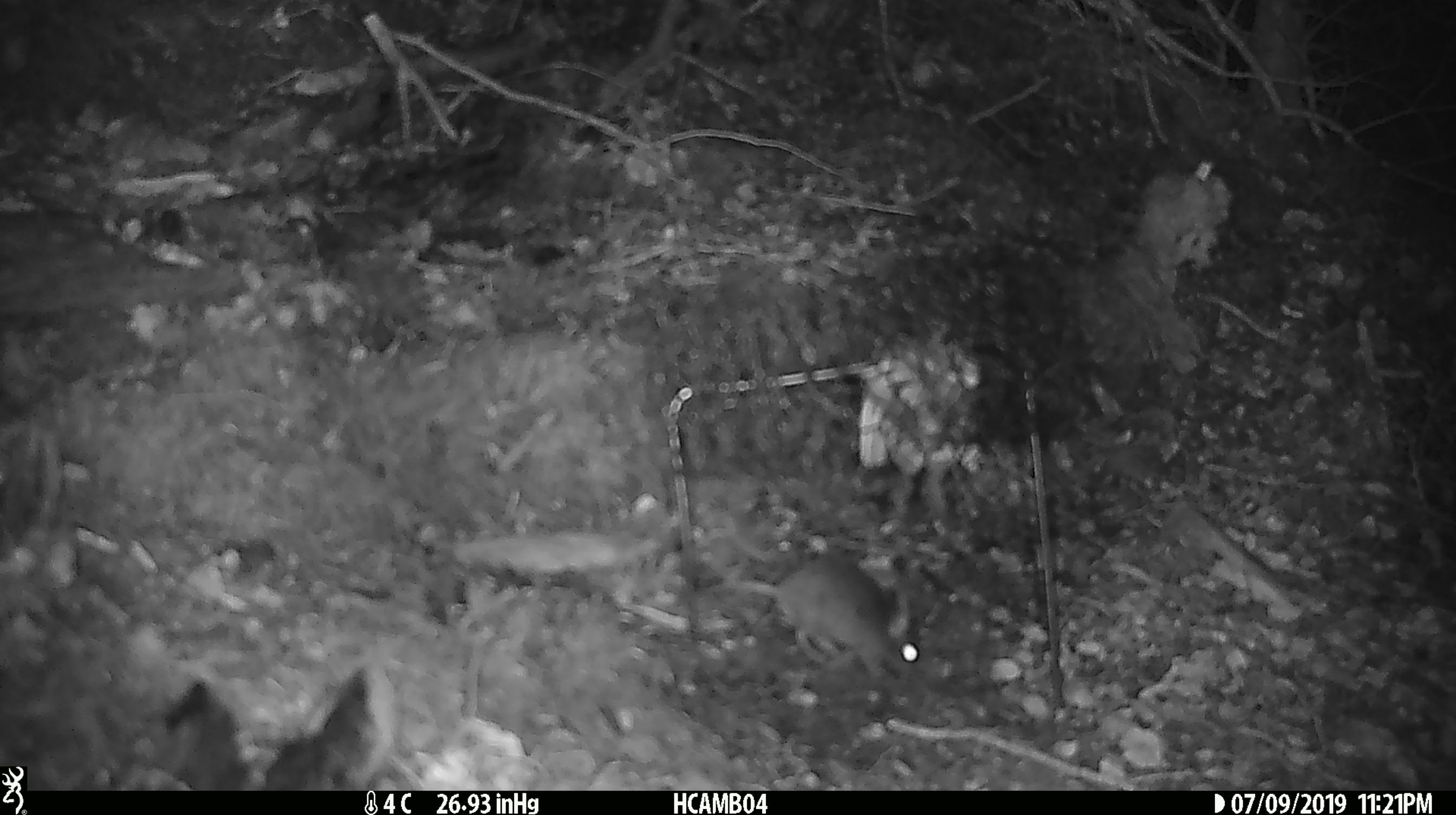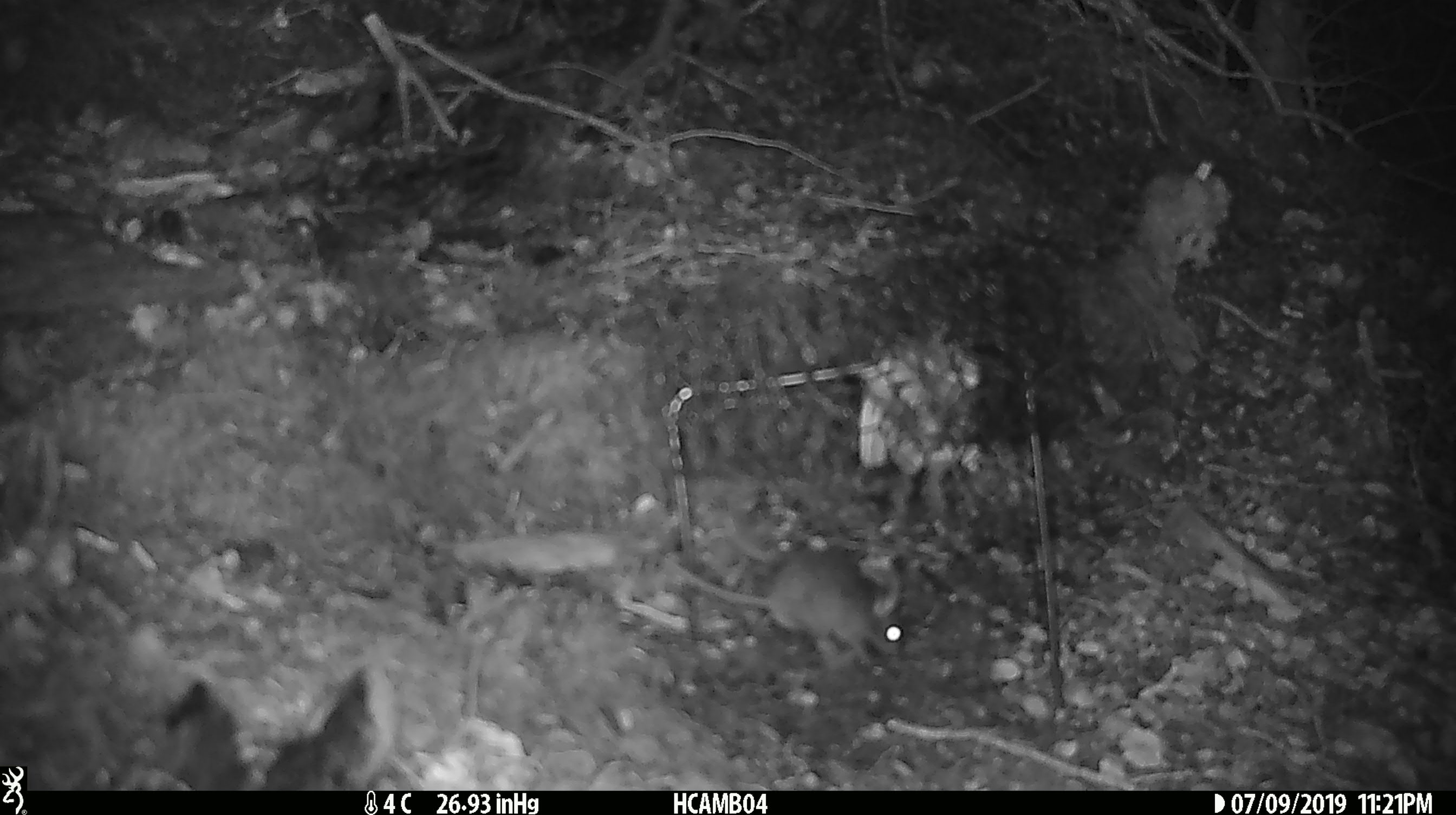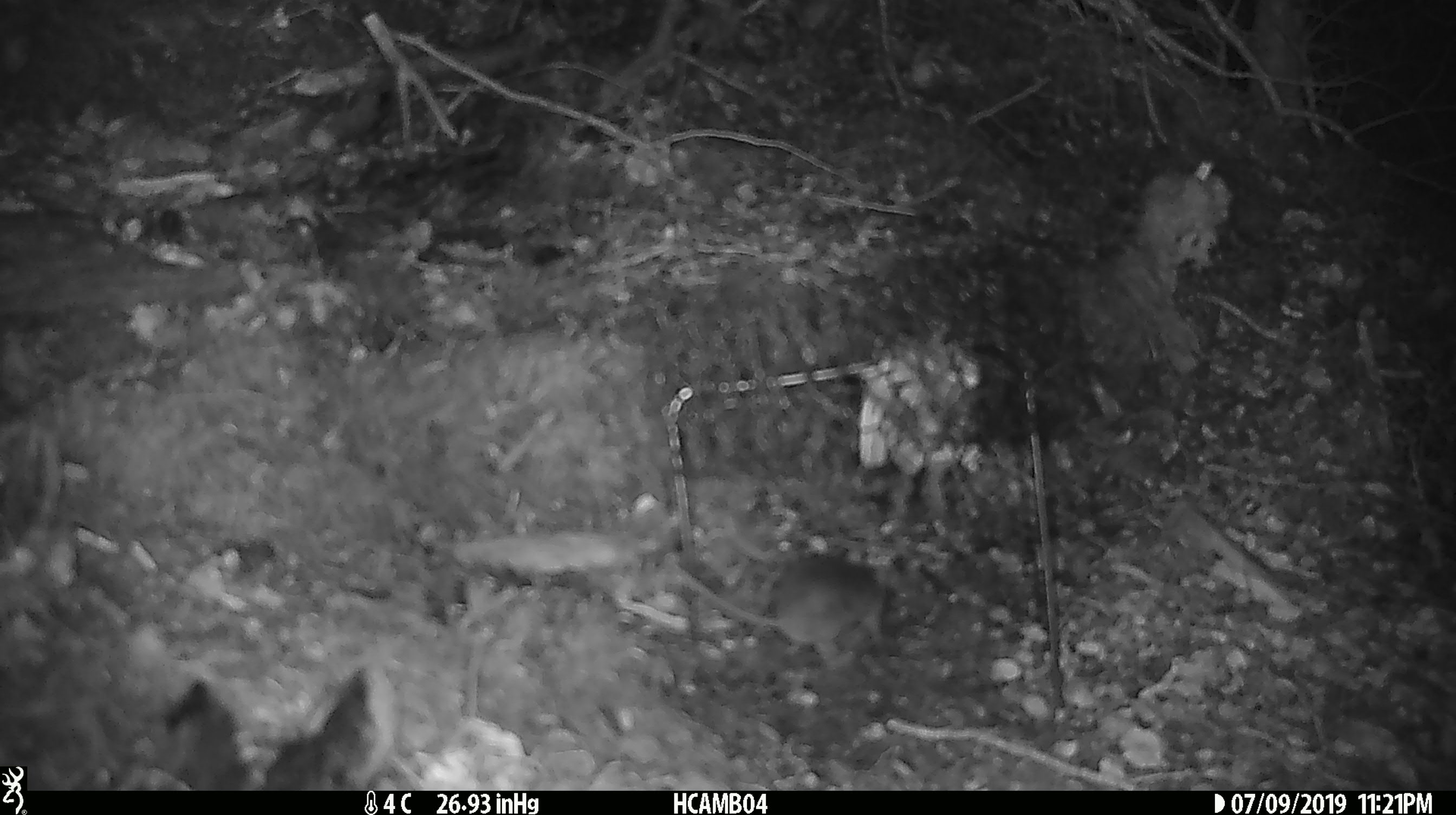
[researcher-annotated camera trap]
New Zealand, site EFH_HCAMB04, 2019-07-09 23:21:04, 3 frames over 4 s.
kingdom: Animalia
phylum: Chordata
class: Mammalia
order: Rodentia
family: Muridae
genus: Mus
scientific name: Mus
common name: mouse